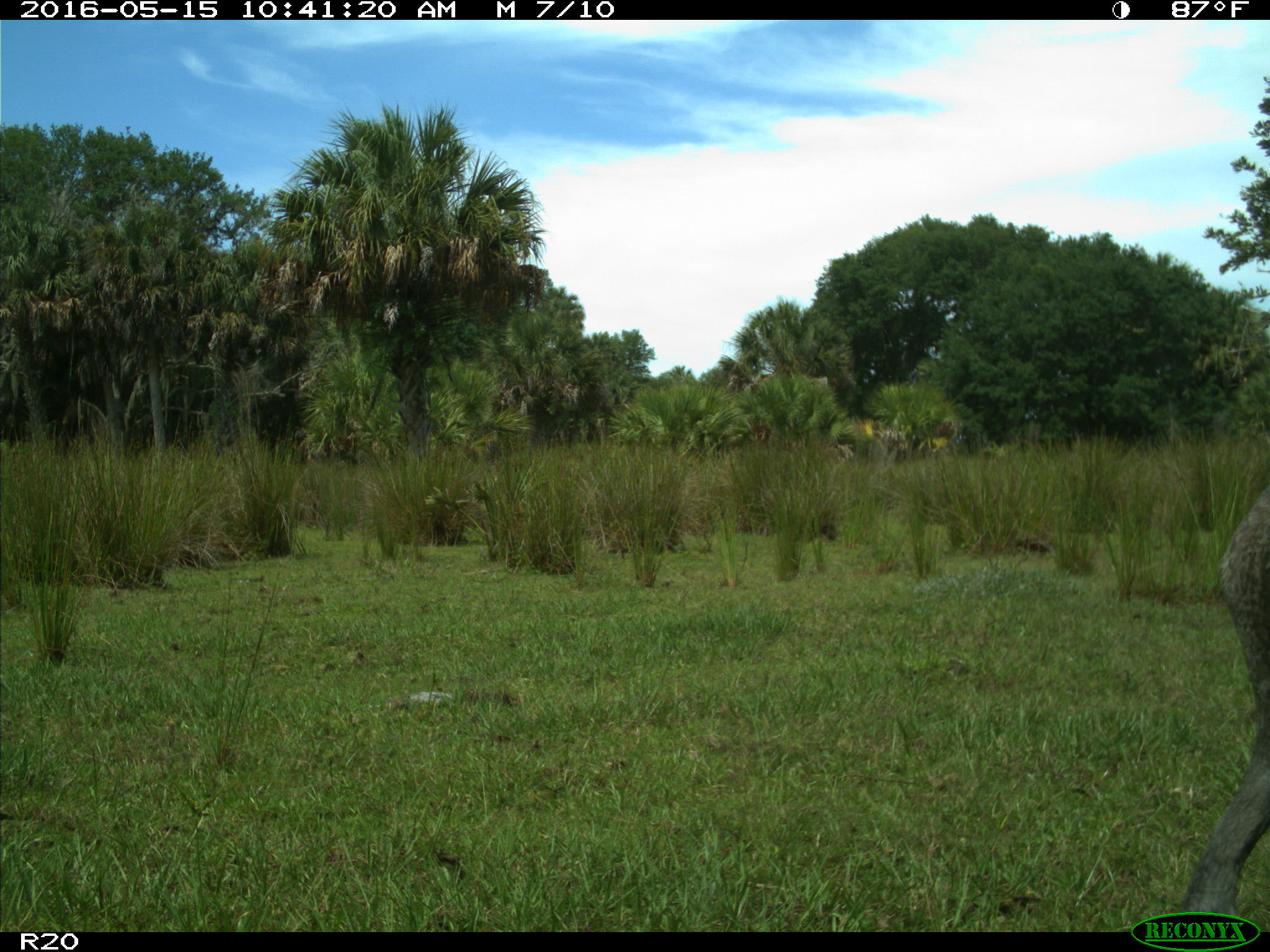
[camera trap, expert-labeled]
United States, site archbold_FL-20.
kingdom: Animalia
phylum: Chordata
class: Aves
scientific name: Aves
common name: birds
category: unidentified bird